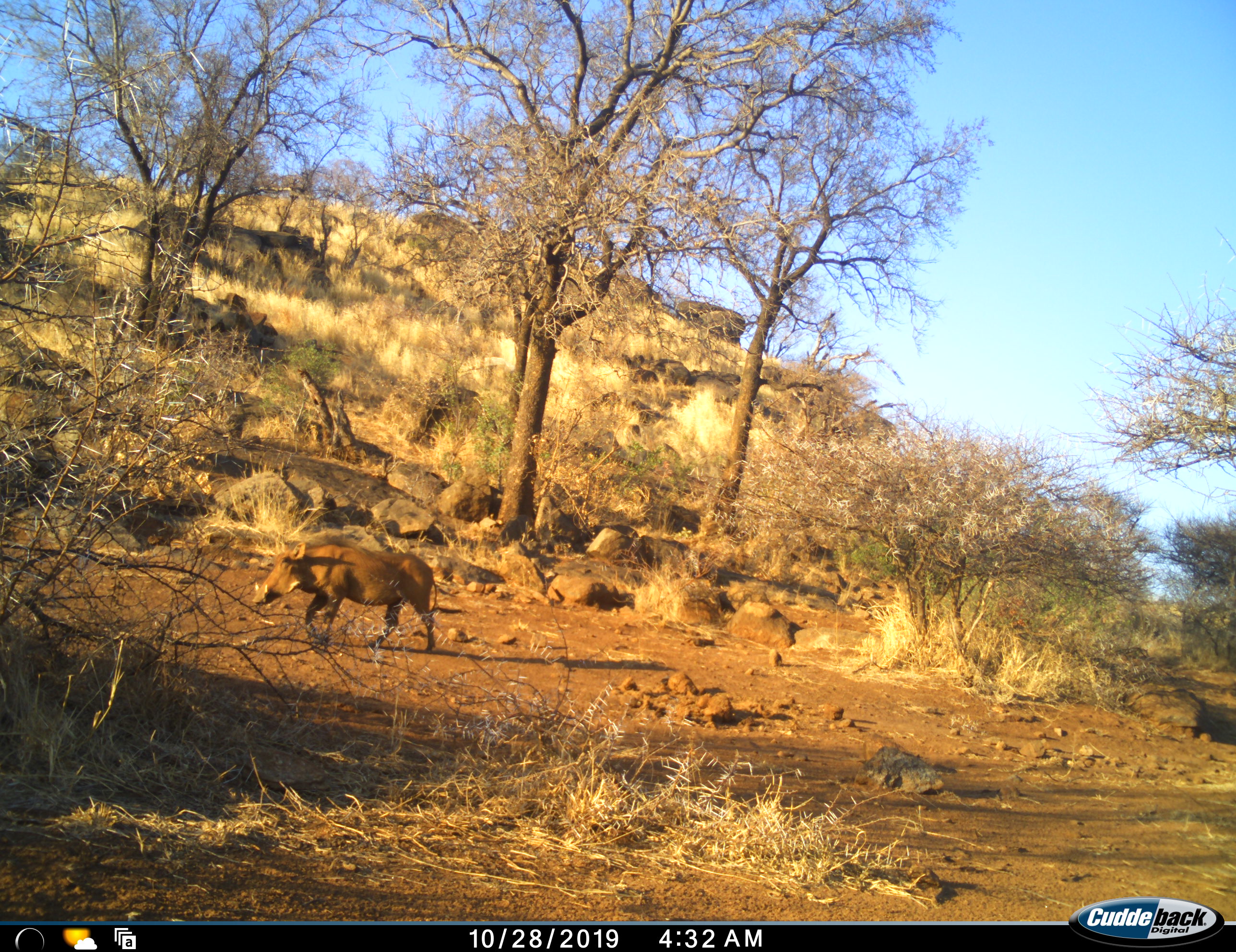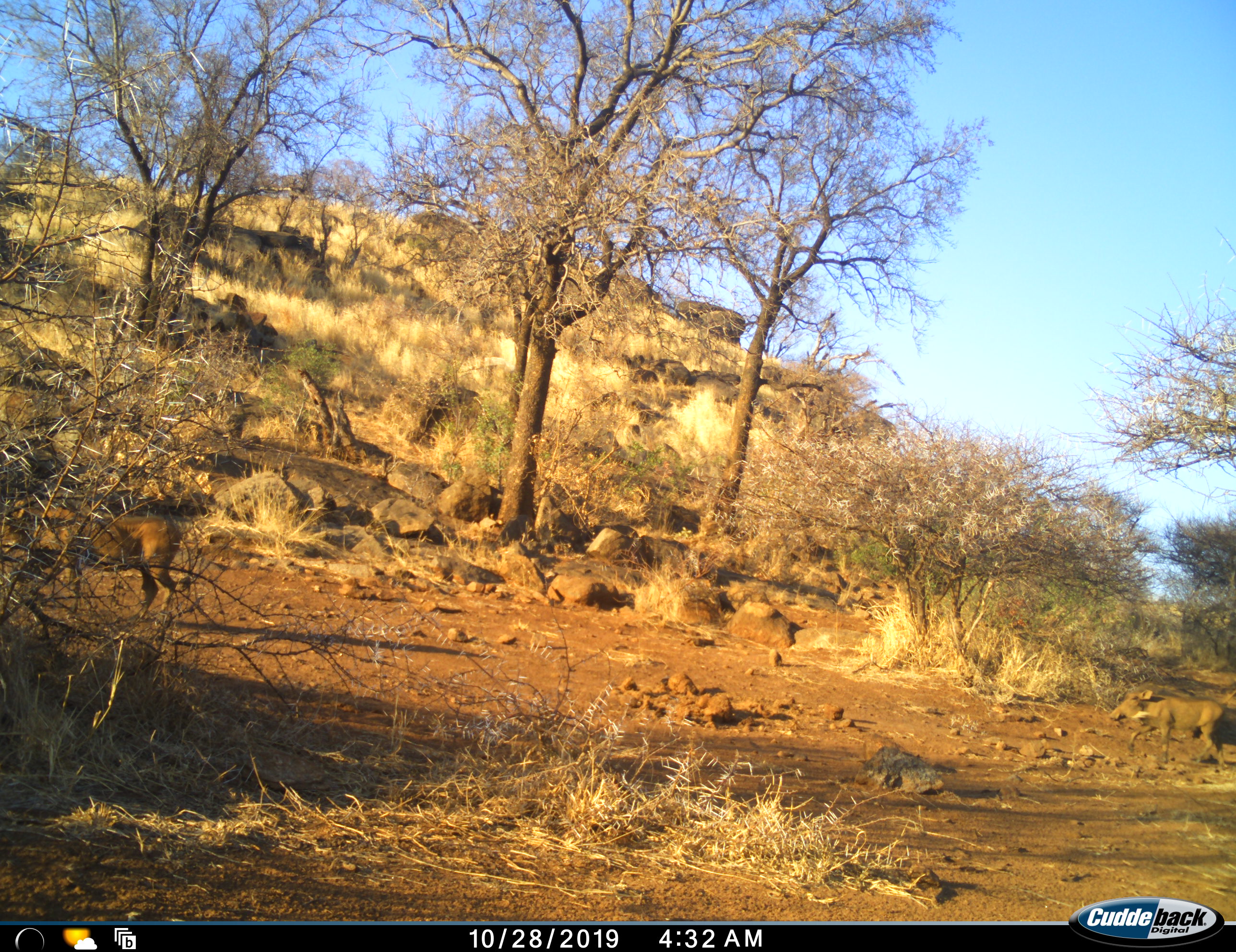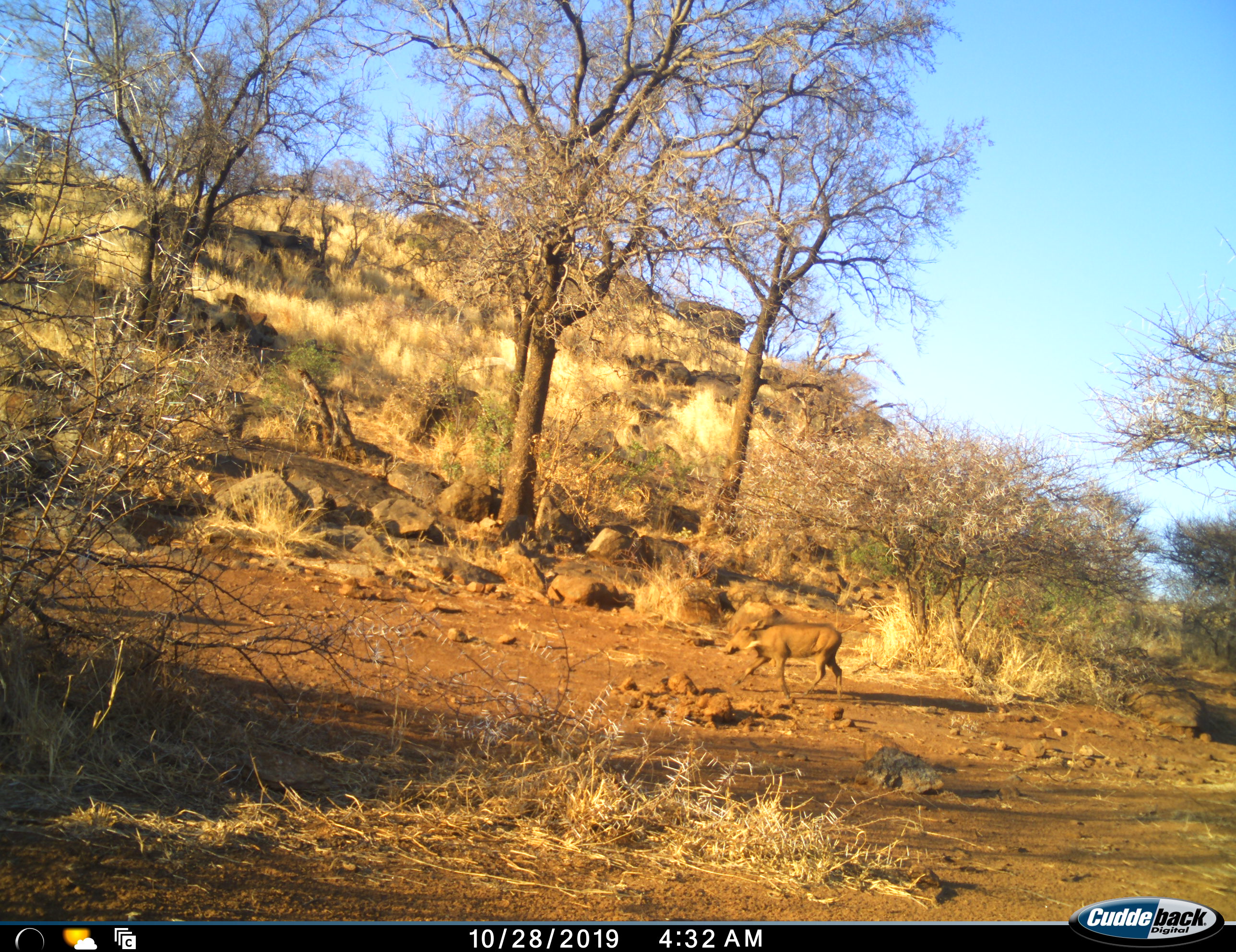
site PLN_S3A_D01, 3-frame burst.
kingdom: Animalia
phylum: Chordata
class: Mammalia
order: Artiodactyla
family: Suidae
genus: Phacochoerus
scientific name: Phacochoerus africanus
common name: warthog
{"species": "warthog (Phacochoerus africanus)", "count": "2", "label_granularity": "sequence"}